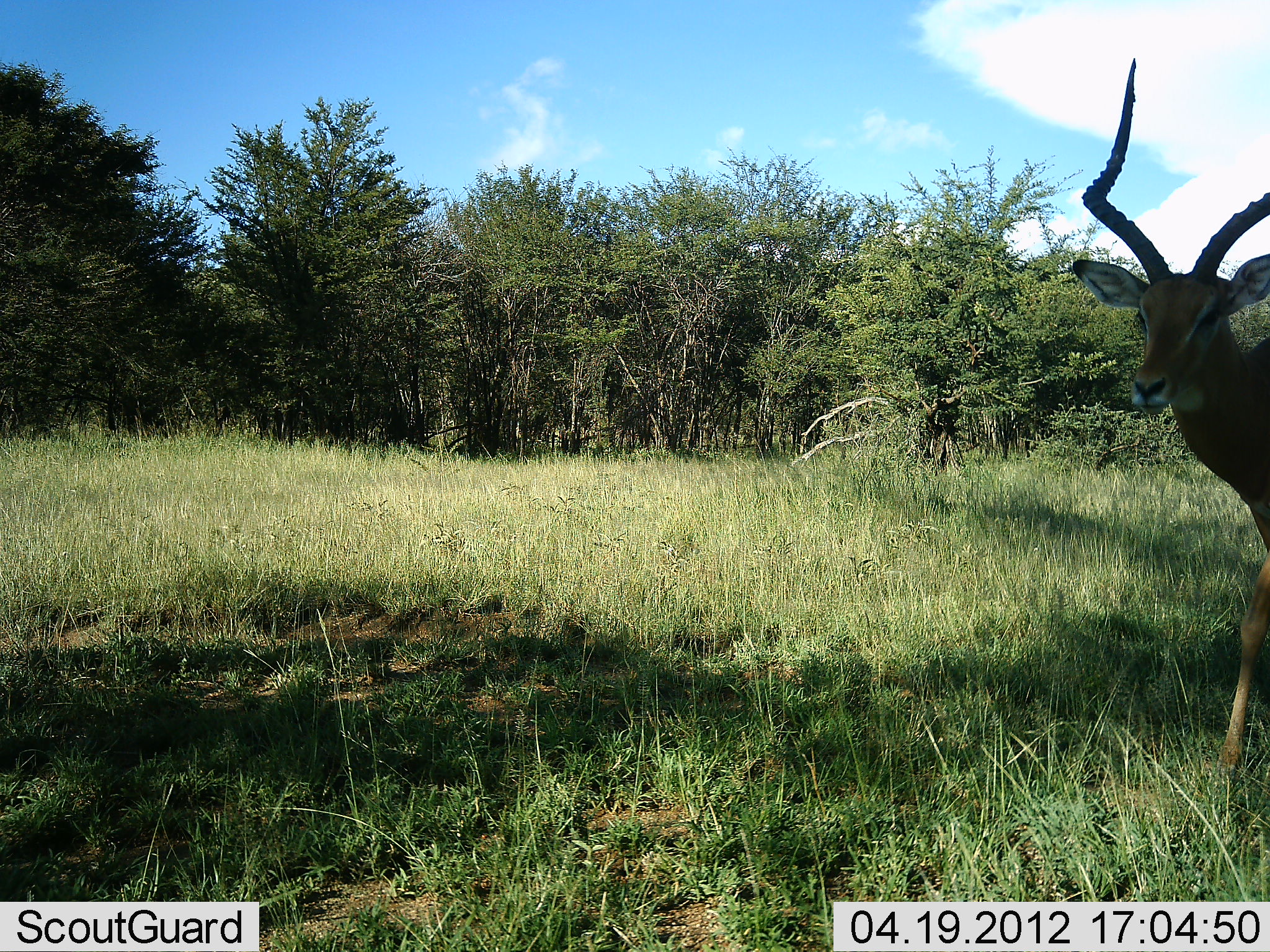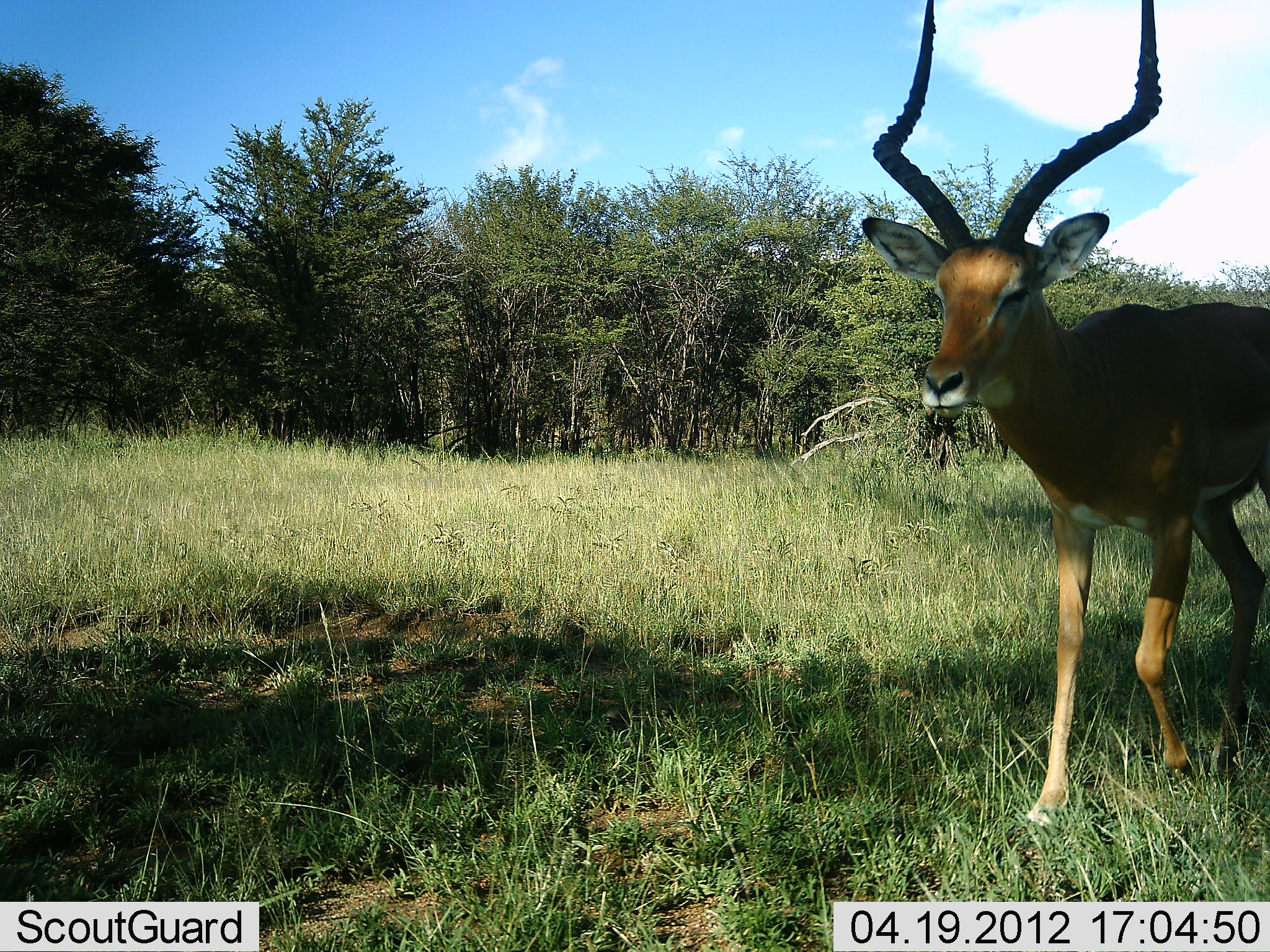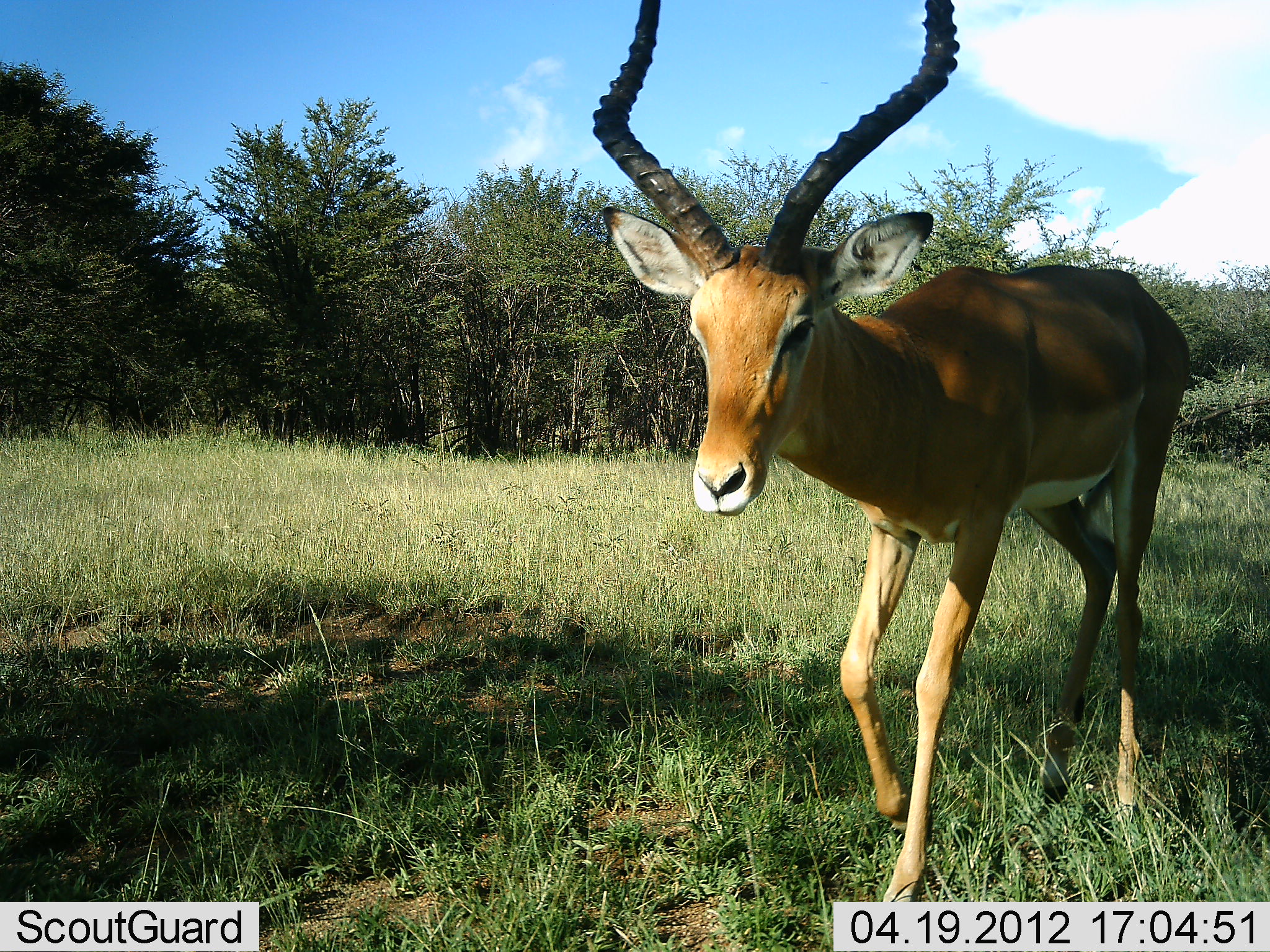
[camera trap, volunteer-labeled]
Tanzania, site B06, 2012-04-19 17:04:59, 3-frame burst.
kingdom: Animalia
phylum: Chordata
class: Mammalia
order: Artiodactyla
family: Bovidae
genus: Aepyceros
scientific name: Aepyceros melampus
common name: impala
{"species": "impala (Aepyceros melampus)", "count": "1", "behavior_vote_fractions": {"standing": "0%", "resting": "0%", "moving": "100%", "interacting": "6%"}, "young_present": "0%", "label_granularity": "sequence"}